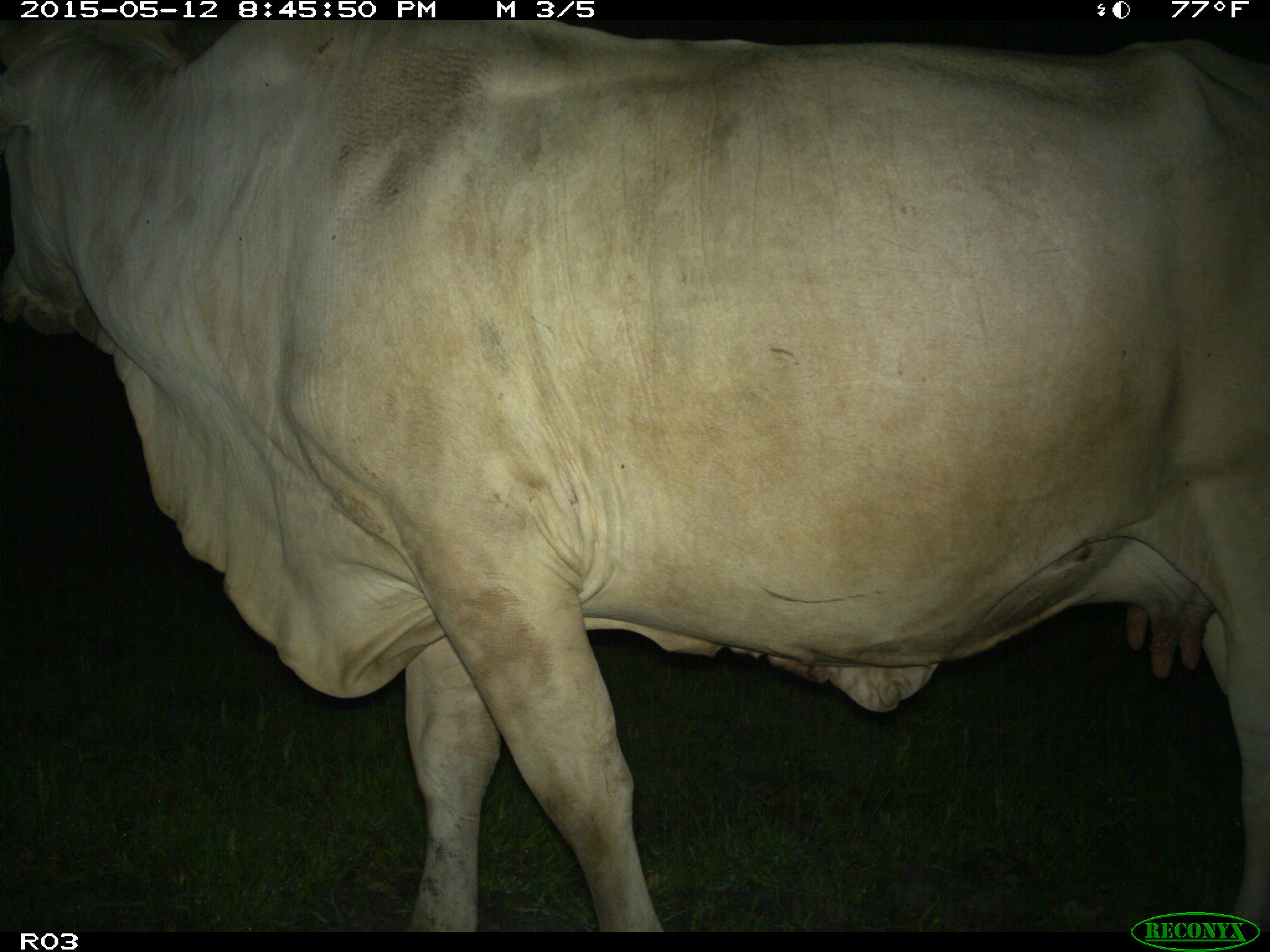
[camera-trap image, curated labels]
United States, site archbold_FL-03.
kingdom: Animalia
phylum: Chordata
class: Mammalia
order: Artiodactyla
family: Bovidae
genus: Bos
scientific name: Bos taurus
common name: domestic cow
Bos taurus (domestic cow).